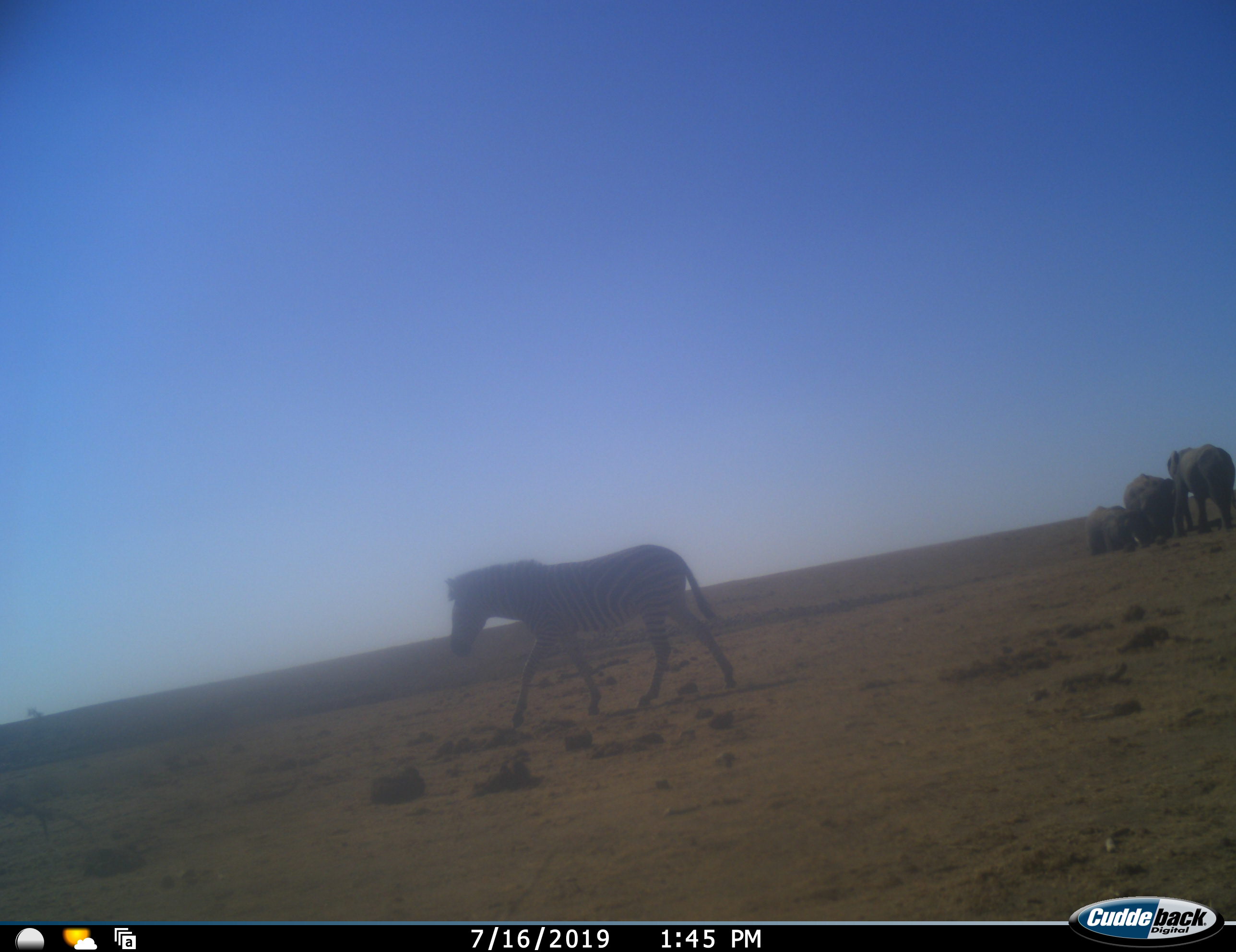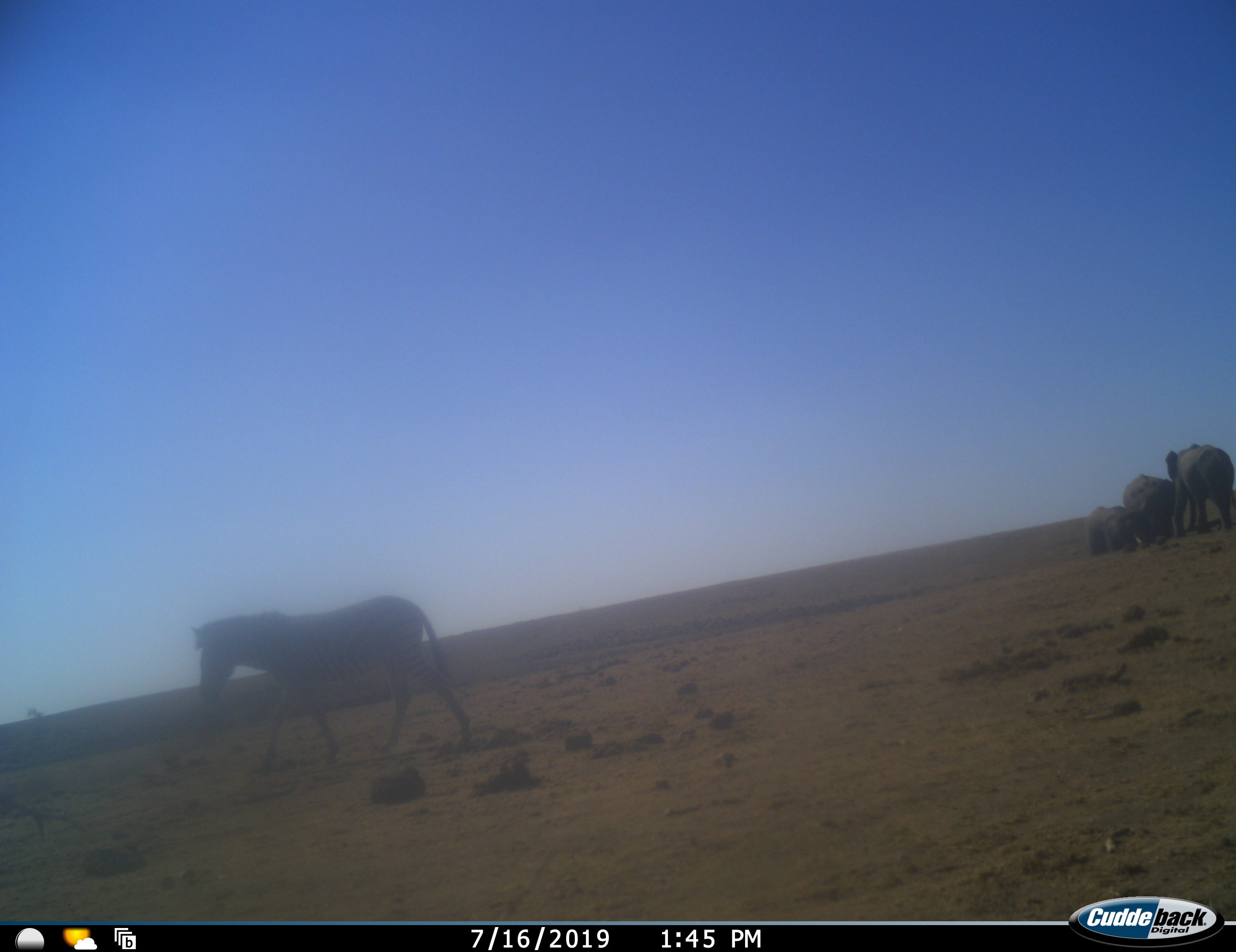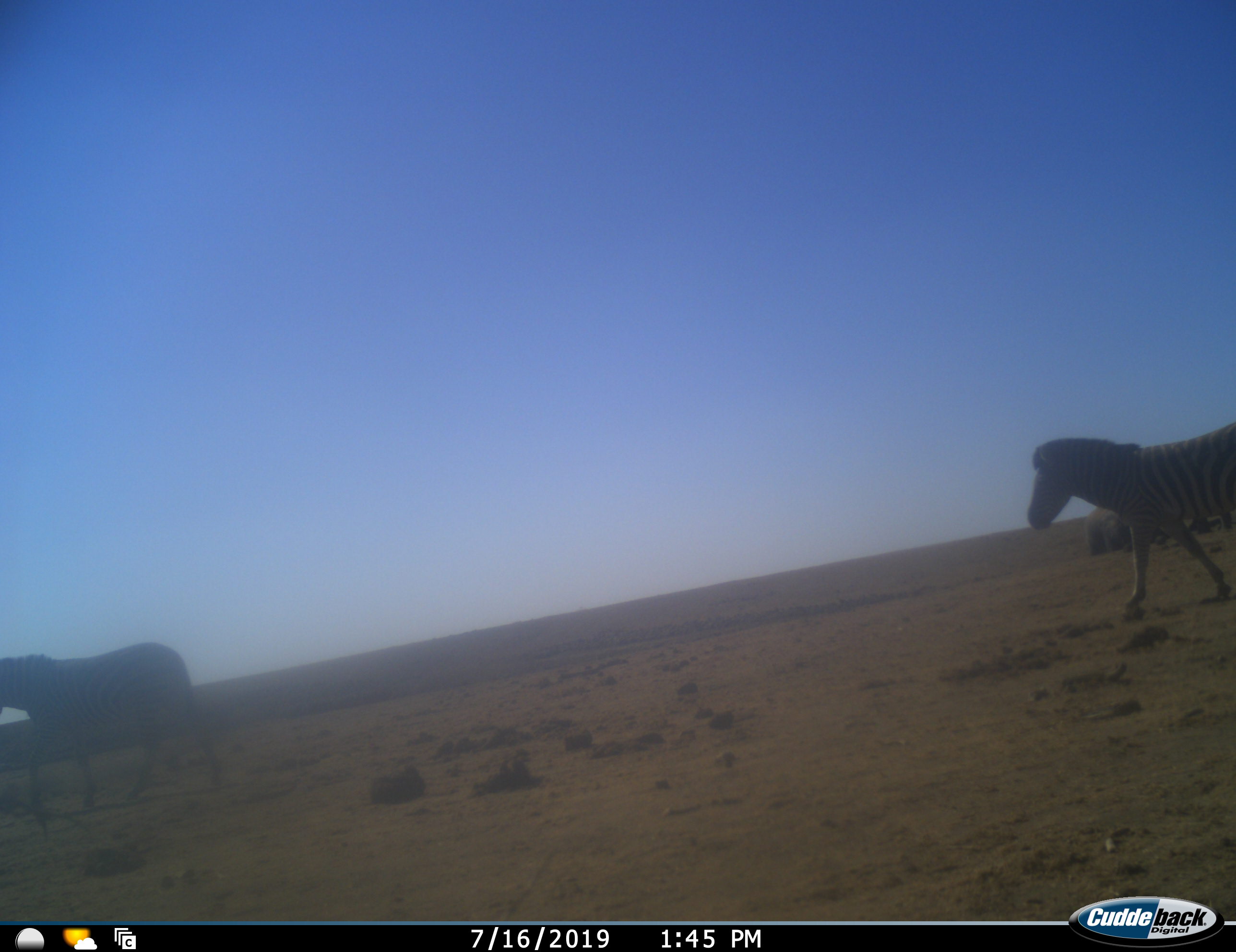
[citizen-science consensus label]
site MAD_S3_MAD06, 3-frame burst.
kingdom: Animalia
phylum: Chordata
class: Mammalia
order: Proboscidea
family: Elephantidae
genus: Loxodonta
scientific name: Loxodonta africana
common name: african bush elephant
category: elephant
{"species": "elephant (african bush elephant) (Loxodonta africana)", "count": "3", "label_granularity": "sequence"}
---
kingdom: Animalia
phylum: Chordata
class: Mammalia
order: Perissodactyla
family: Equidae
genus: Equus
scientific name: Equus quagga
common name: plains zebra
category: zebraplains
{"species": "zebraplains (plains zebra) (Equus quagga)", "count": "2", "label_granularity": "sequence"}